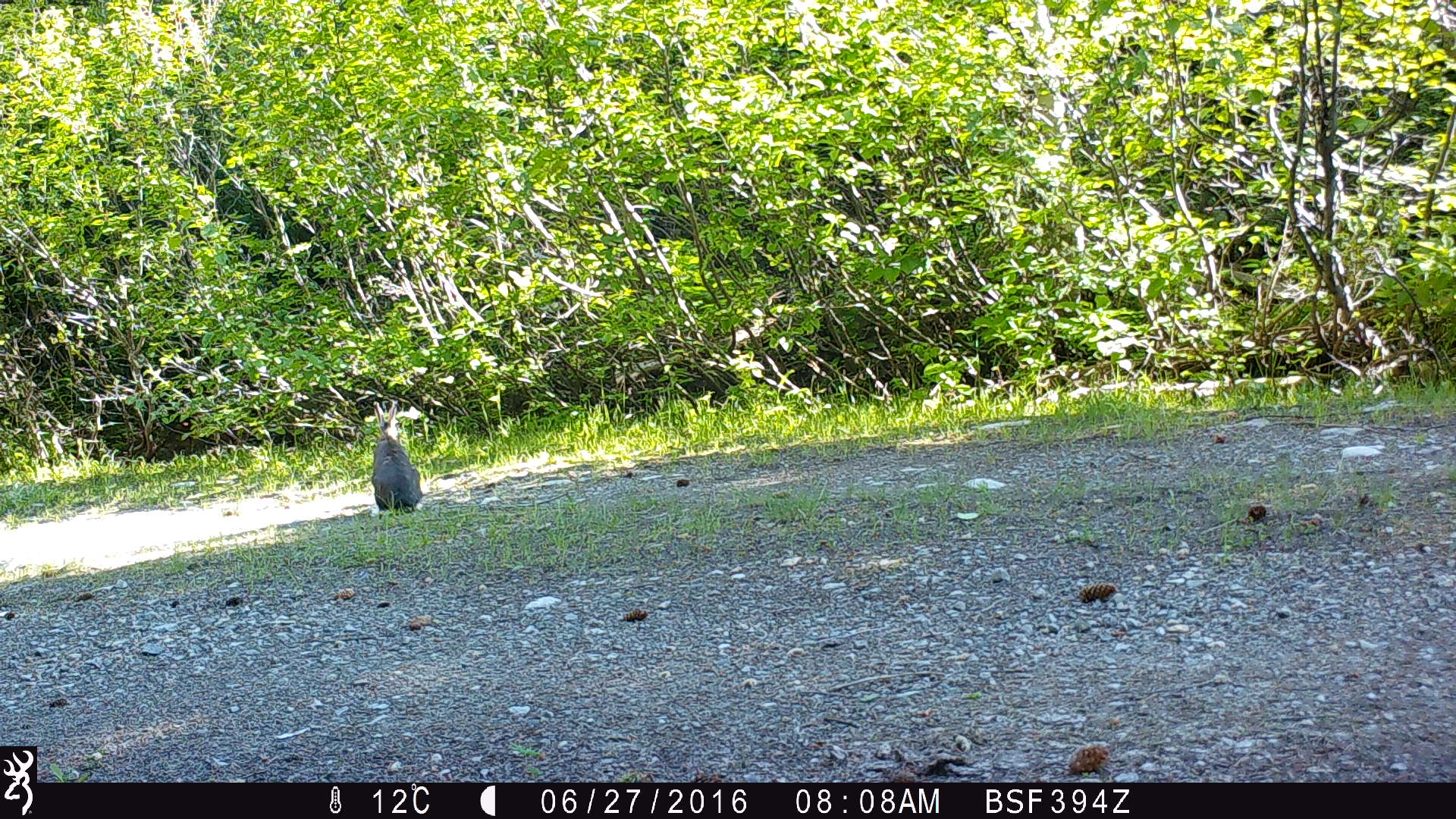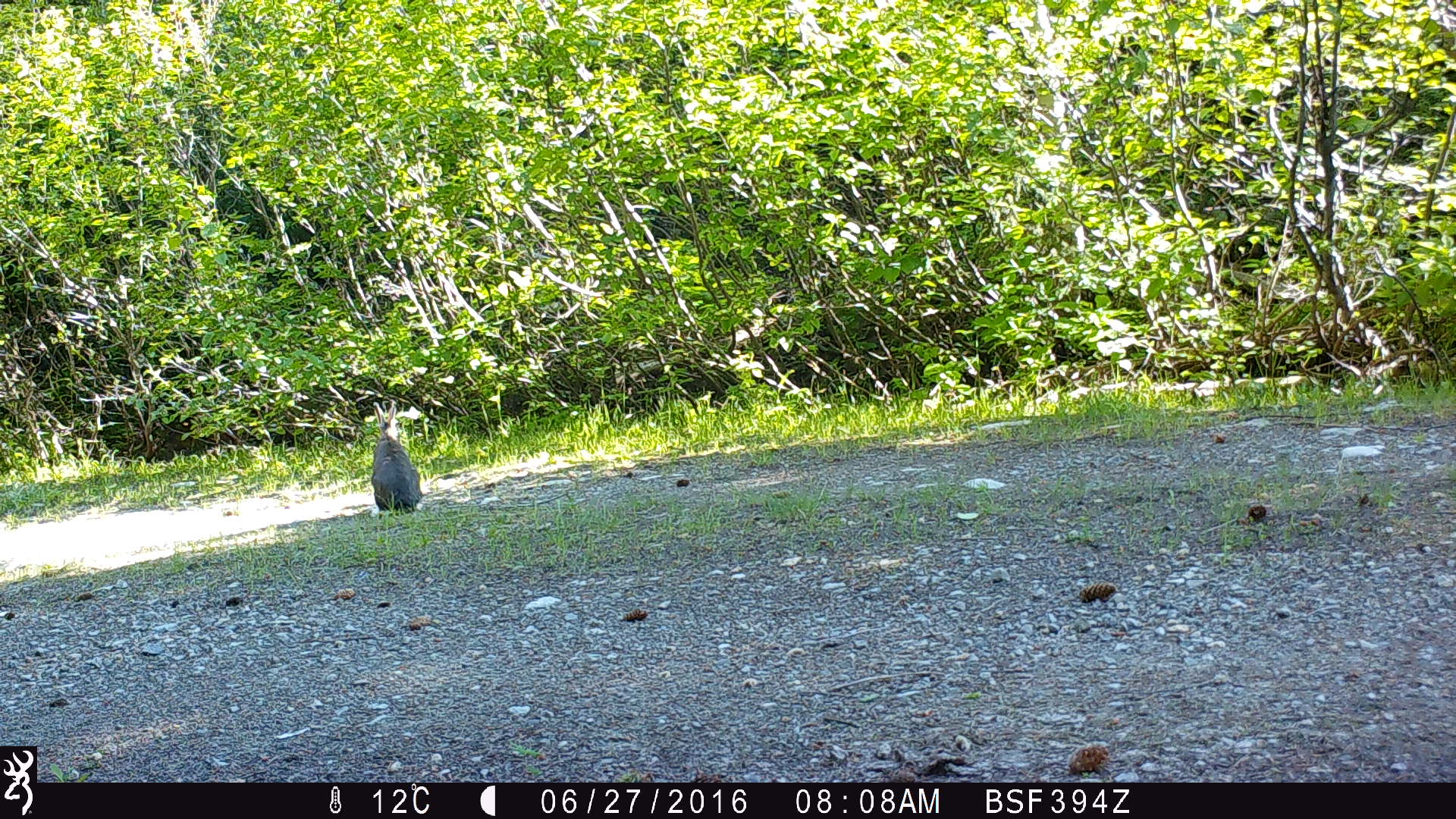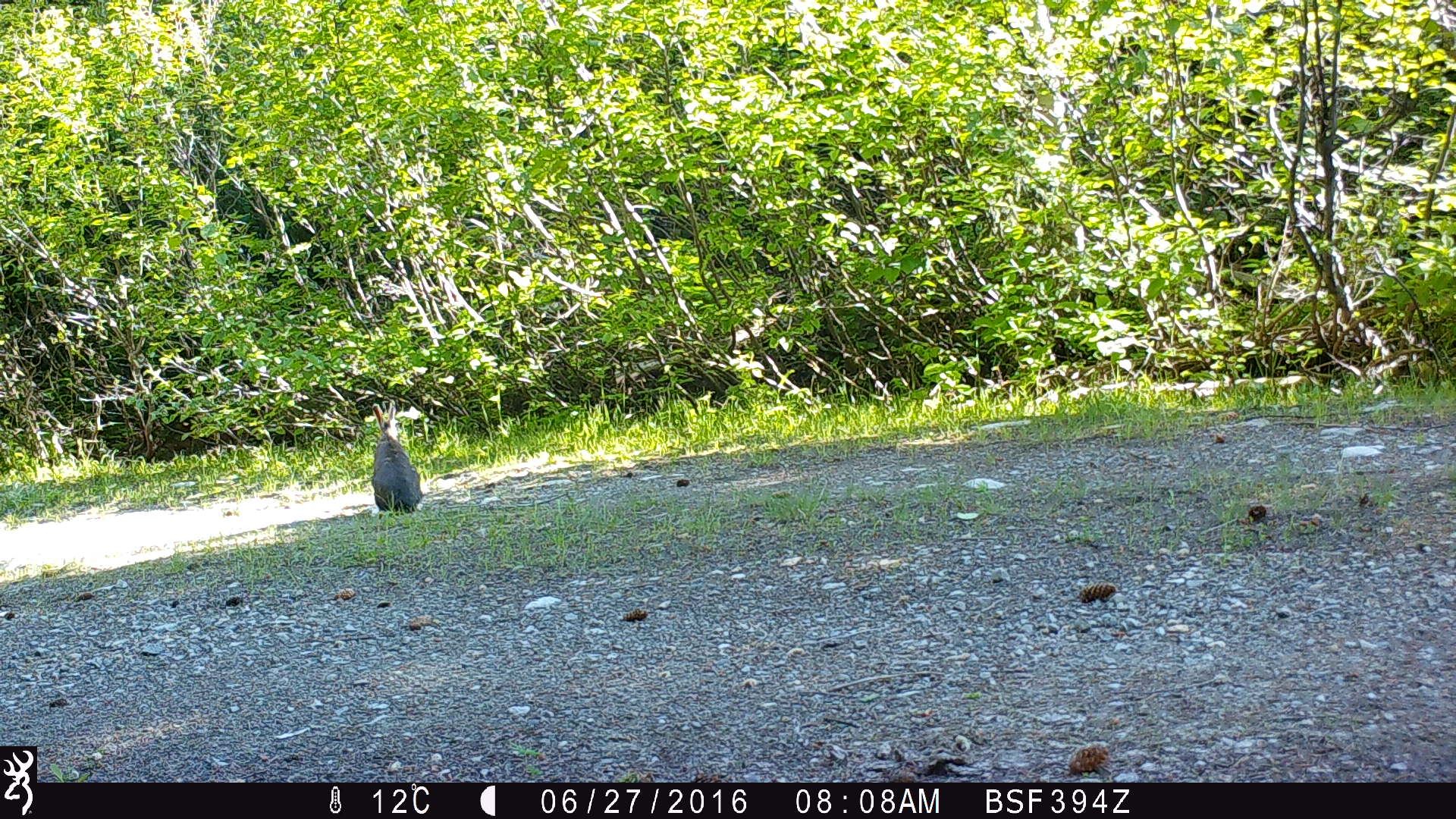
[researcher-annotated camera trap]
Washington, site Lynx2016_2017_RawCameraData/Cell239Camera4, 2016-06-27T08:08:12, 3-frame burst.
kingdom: Animalia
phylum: Chordata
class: Mammalia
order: Lagomorpha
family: Leporidae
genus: Lepus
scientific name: Lepus americanus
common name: snowshoe hare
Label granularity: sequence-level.